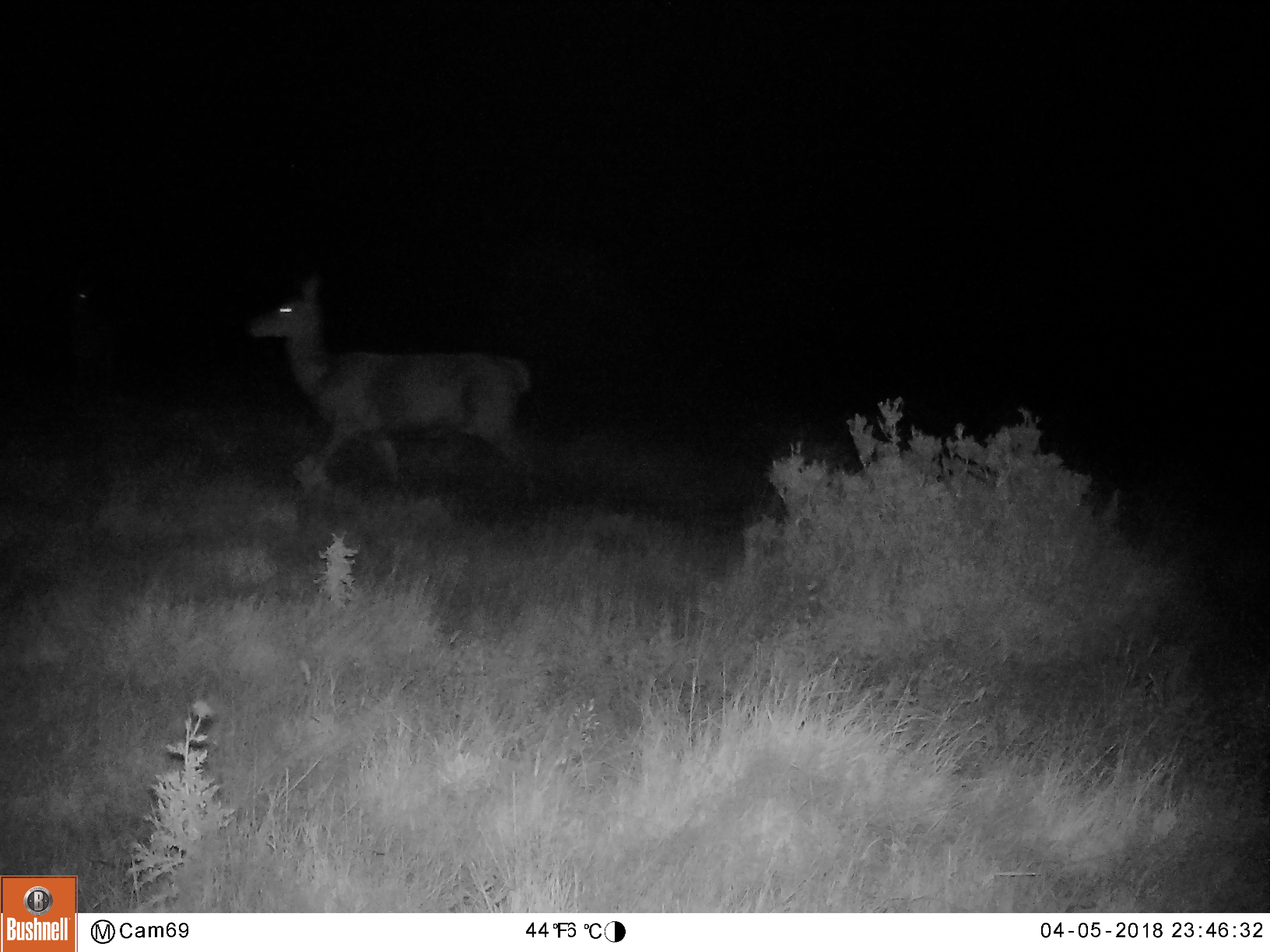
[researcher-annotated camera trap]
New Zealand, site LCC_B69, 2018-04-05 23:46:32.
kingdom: Animalia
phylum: Chordata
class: Mammalia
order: Artiodactyla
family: Cervidae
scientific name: Cervidae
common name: deer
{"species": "deer (Cervidae)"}